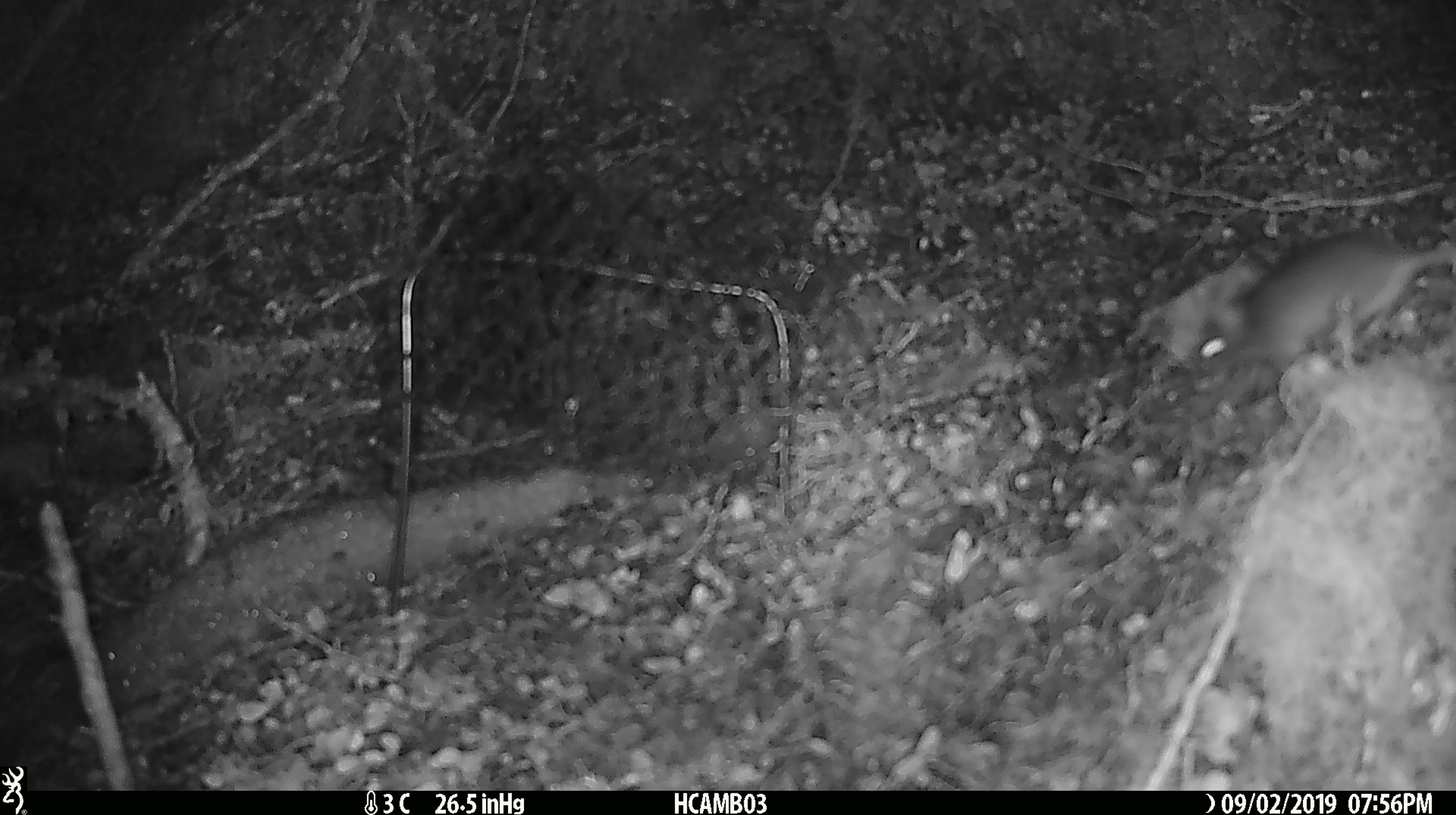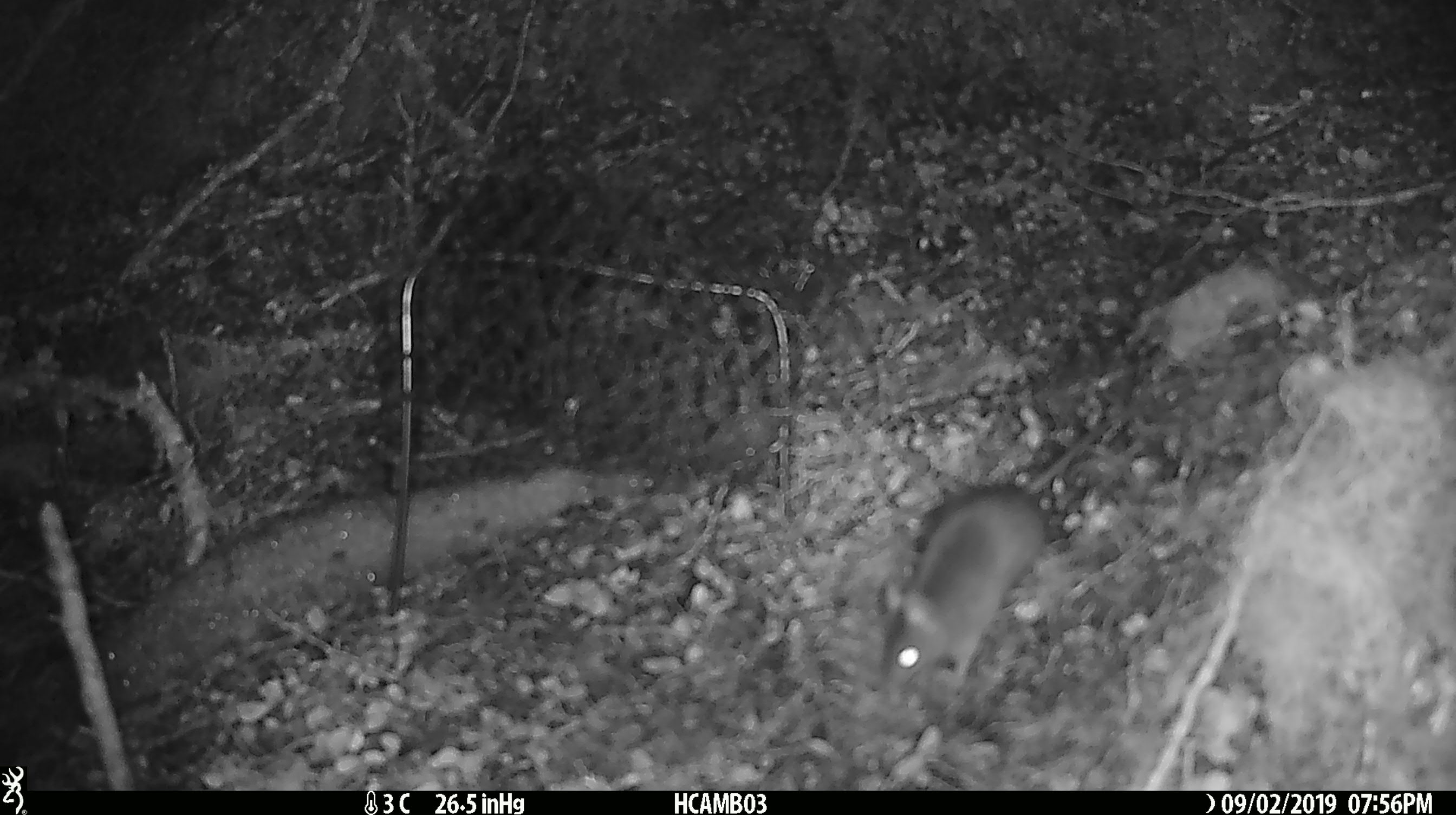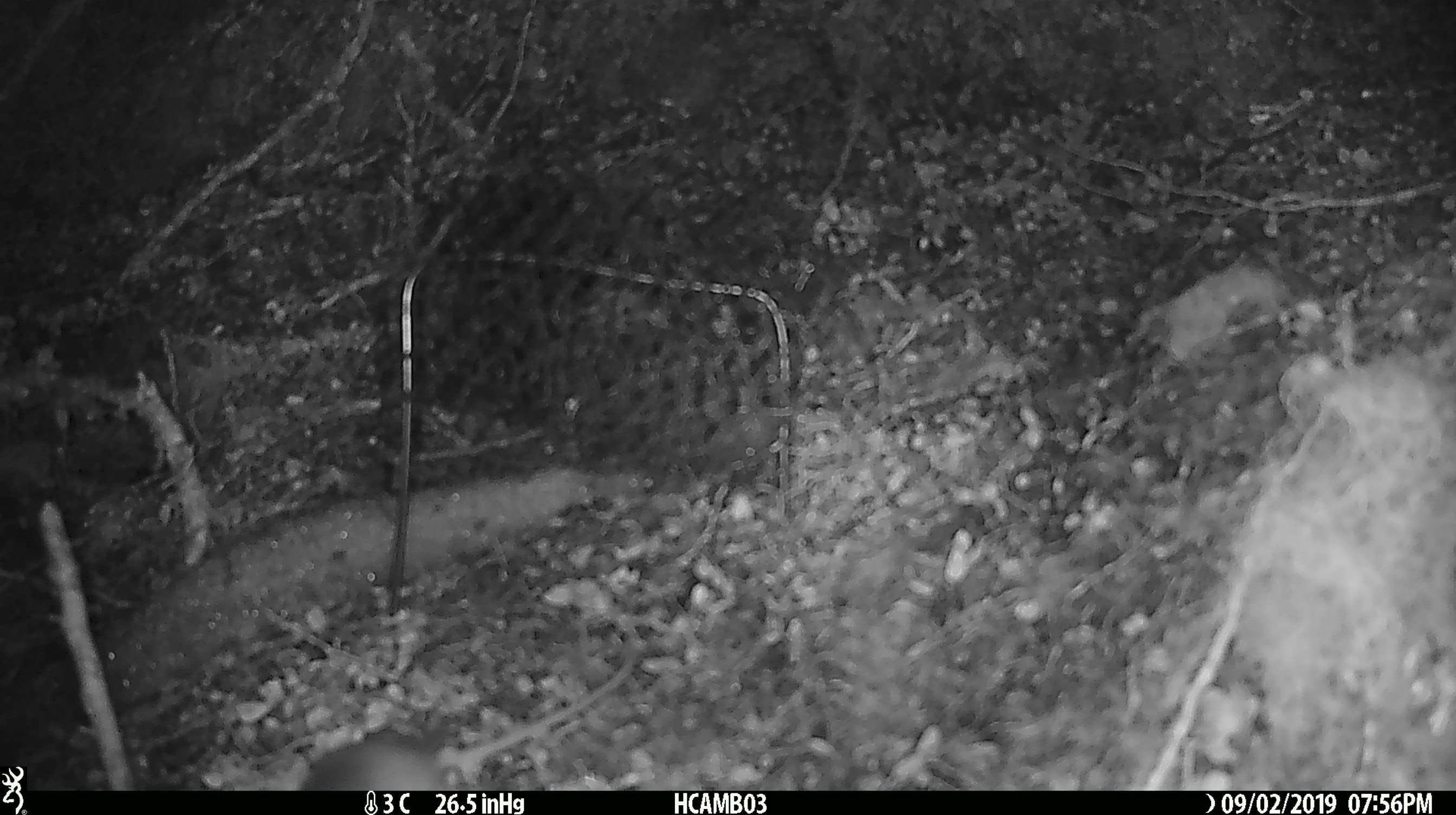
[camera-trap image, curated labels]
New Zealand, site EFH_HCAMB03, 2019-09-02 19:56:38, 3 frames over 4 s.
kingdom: Animalia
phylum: Chordata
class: Mammalia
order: Rodentia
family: Muridae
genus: Mus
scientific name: Mus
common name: mouse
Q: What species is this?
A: Mouse (Mus).